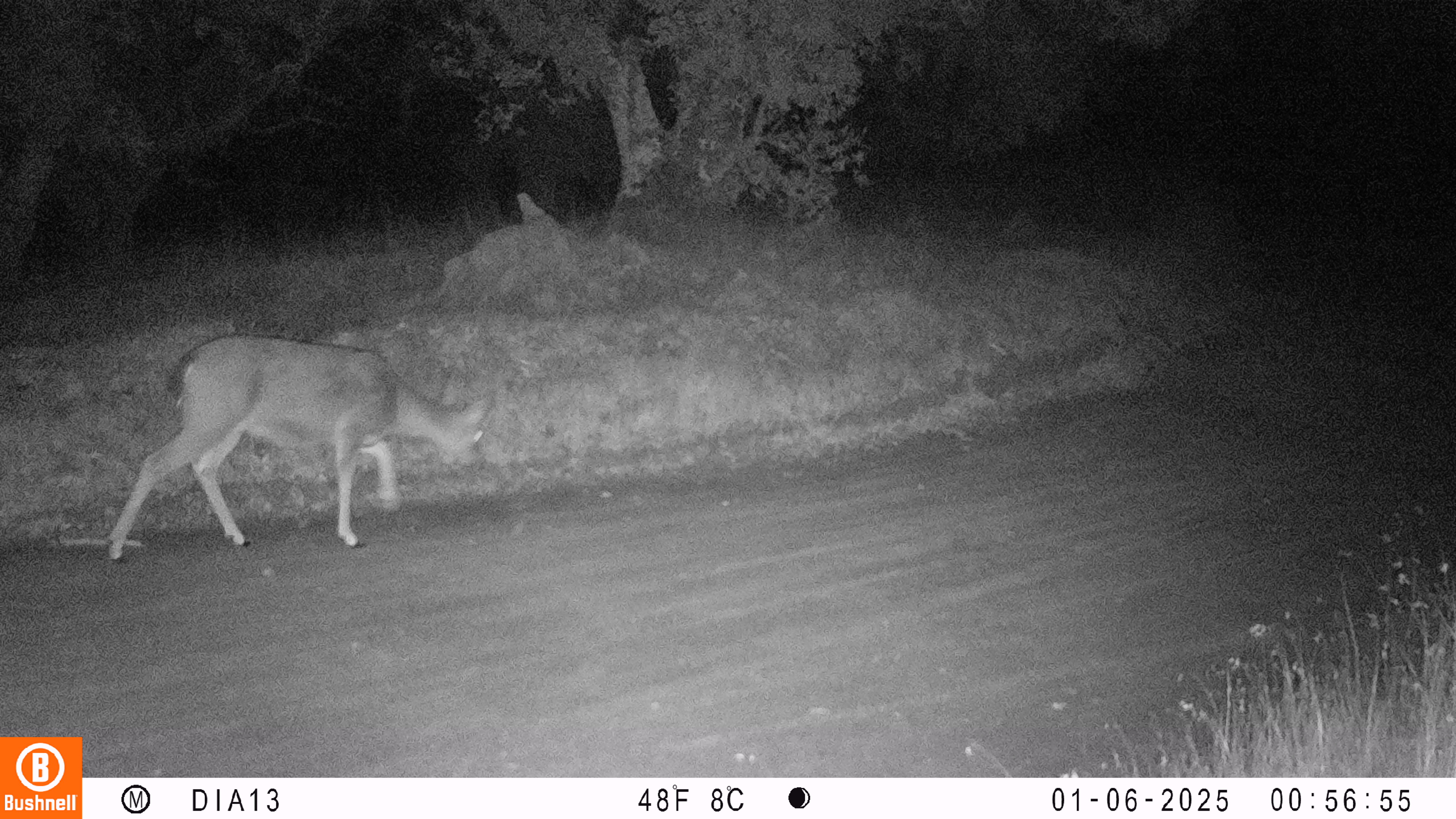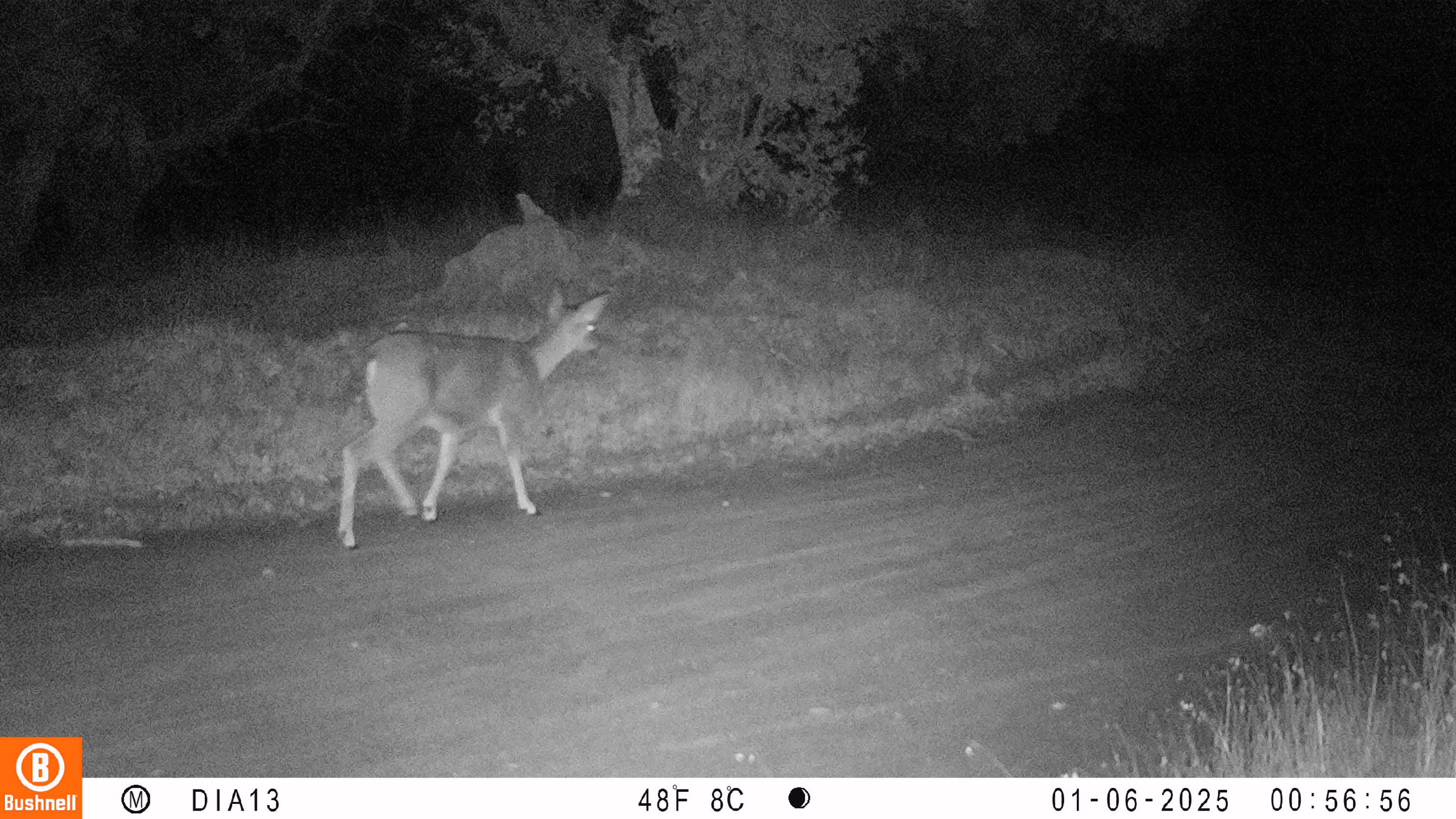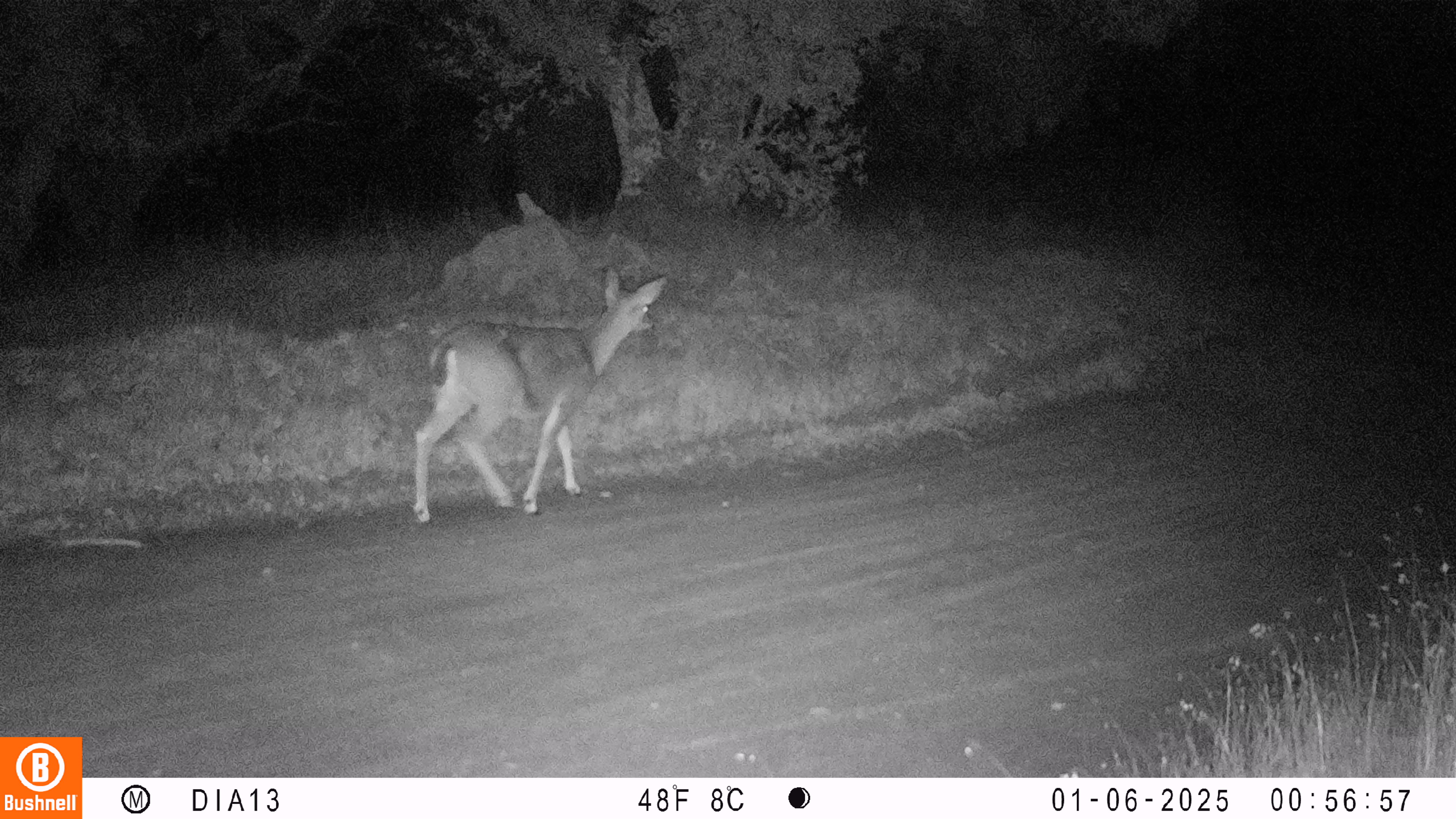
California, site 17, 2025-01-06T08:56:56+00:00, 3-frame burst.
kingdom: Animalia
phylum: Chordata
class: Mammalia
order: Artiodactyla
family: Cervidae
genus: Odocoileus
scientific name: Odocoileus hemionus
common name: mule deer